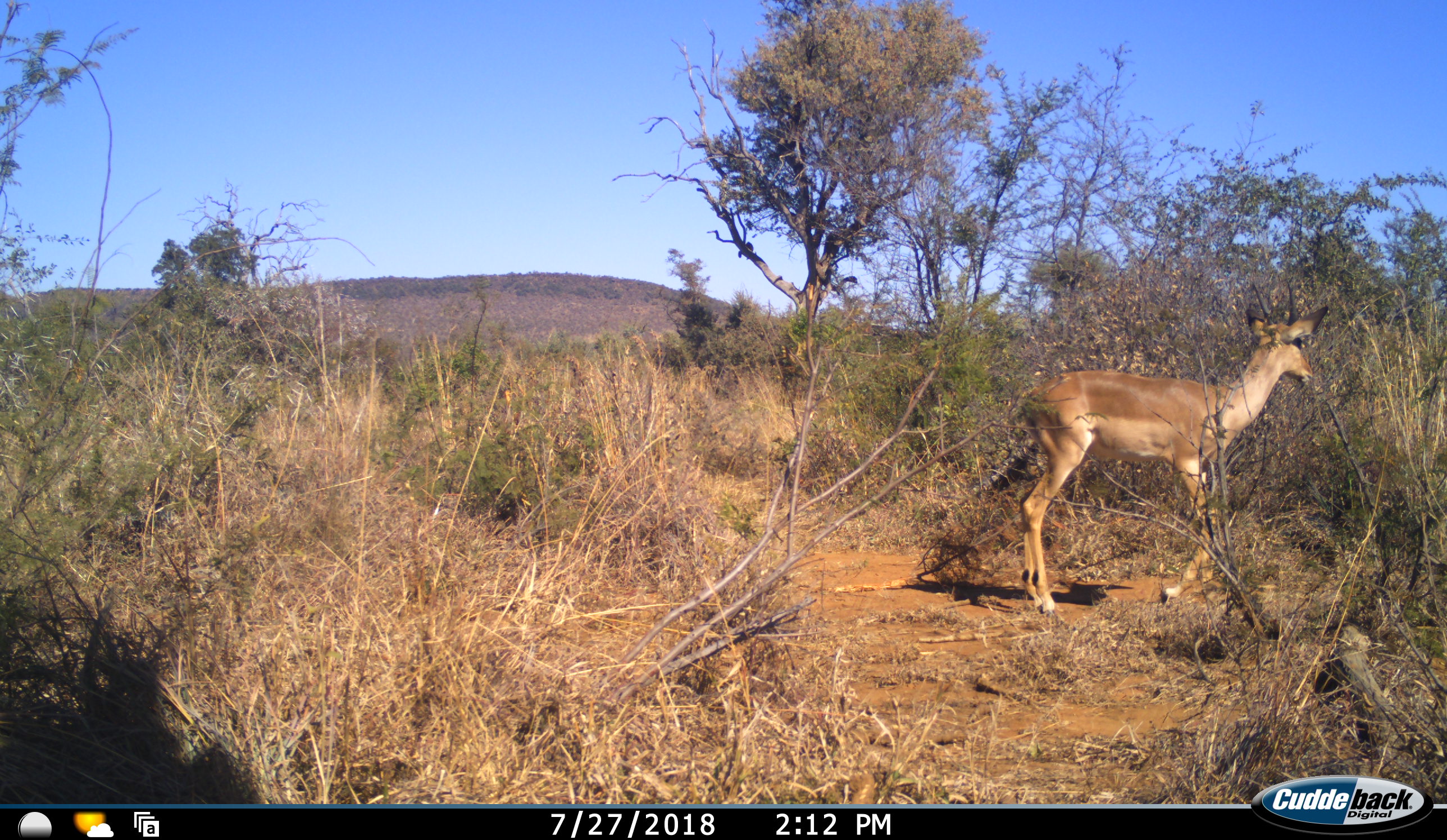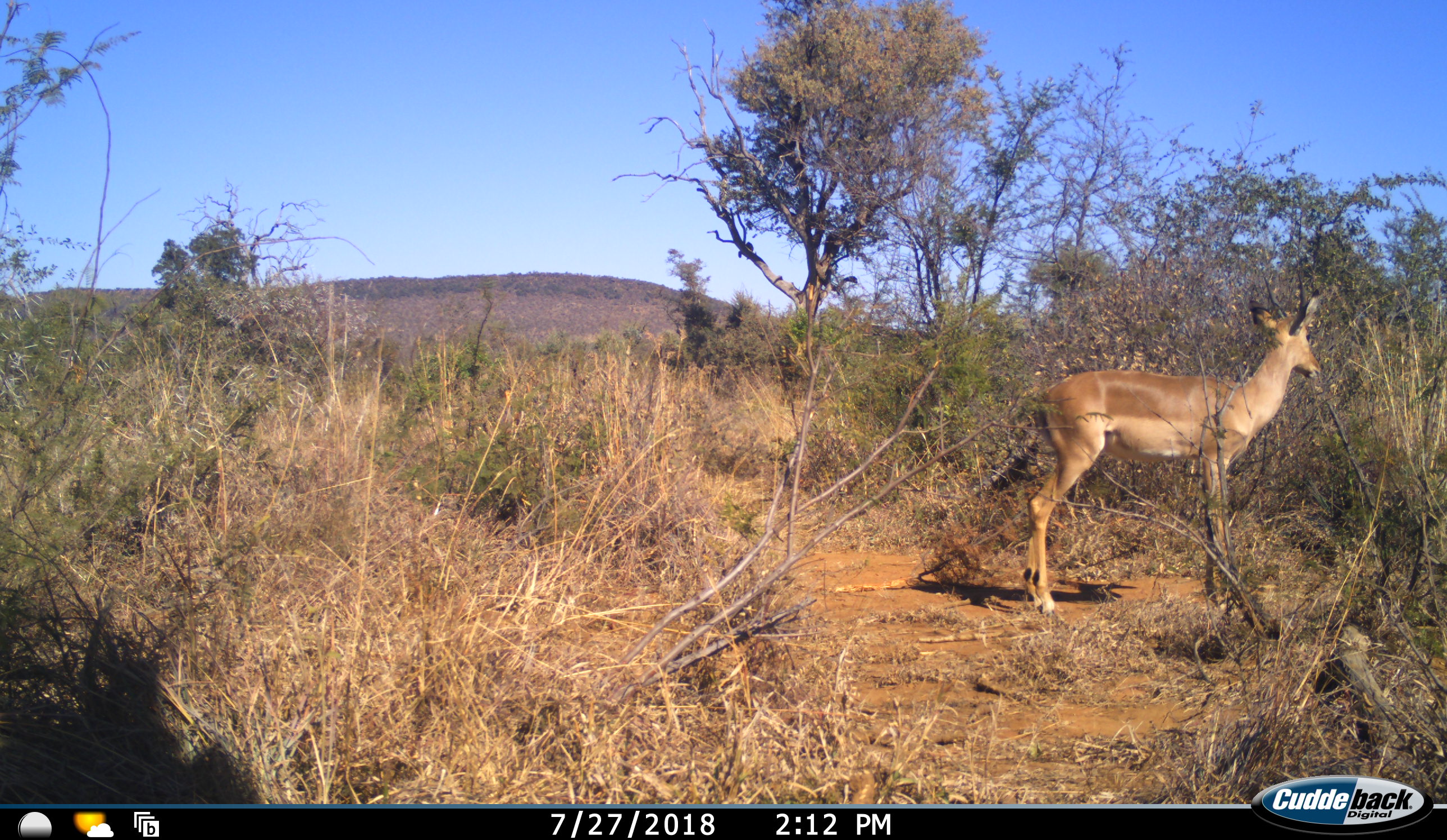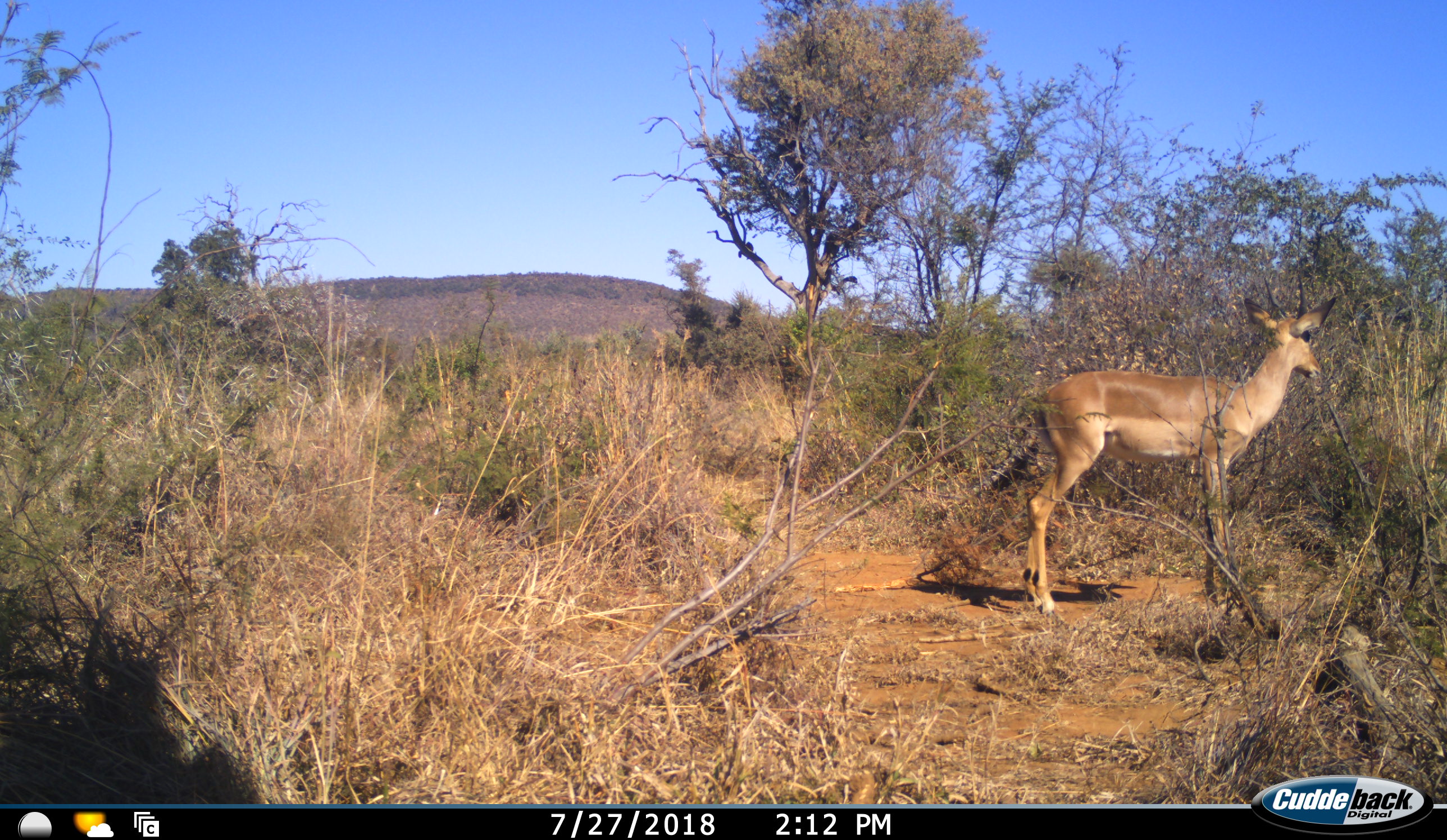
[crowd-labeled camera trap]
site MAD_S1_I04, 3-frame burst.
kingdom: Animalia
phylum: Chordata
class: Mammalia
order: Artiodactyla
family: Bovidae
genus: Aepyceros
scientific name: Aepyceros melampus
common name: impala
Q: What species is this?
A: Impala (Aepyceros melampus).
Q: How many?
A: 1.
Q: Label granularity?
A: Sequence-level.